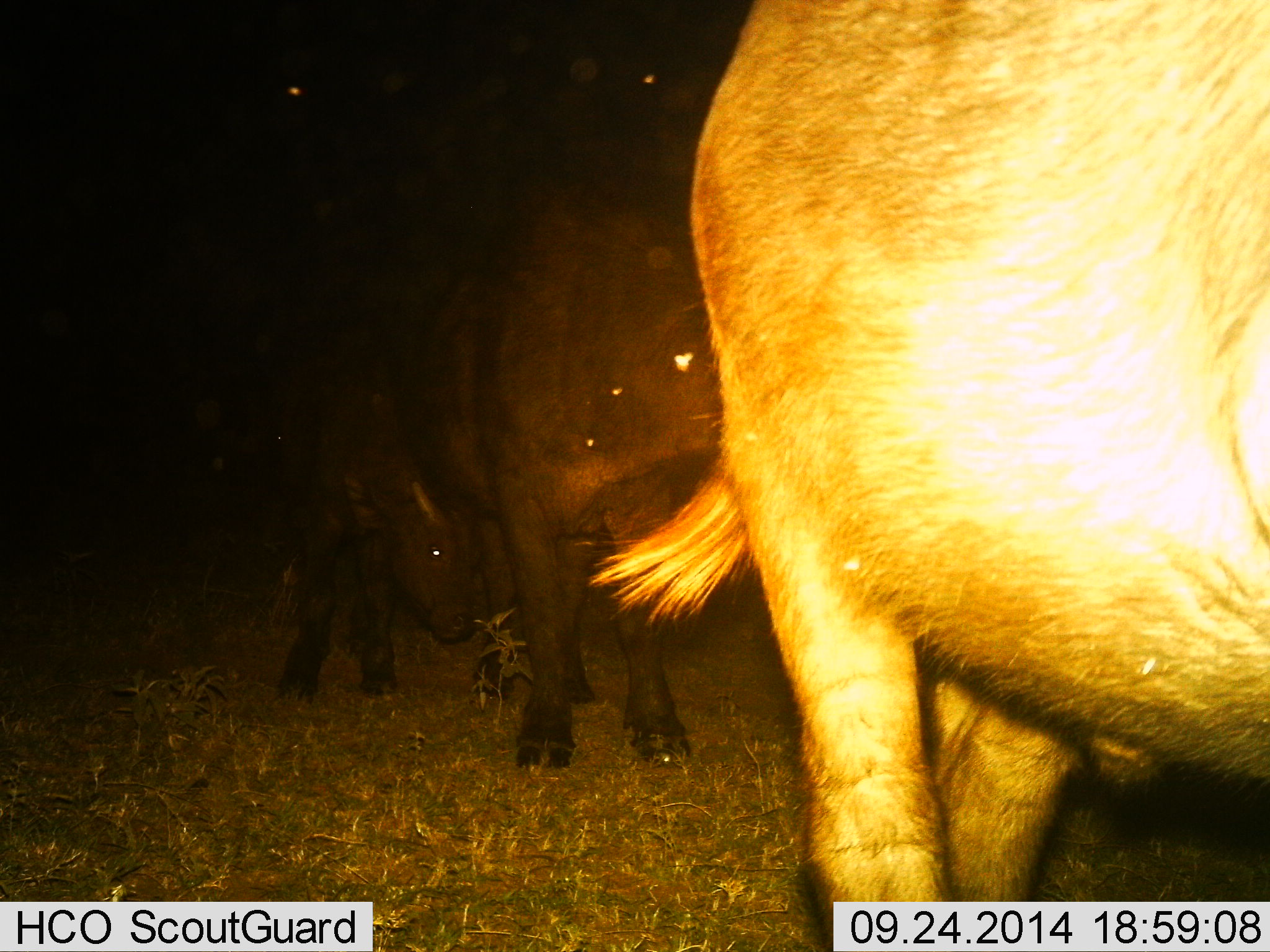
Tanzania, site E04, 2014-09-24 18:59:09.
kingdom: Animalia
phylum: Chordata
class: Mammalia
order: Artiodactyla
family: Bovidae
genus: Syncerus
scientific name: Syncerus caffer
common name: cape buffalo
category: buffalo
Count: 3.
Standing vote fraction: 50%.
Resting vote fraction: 0%.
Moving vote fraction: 50%.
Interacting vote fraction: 10%.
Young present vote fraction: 60%.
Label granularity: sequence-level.